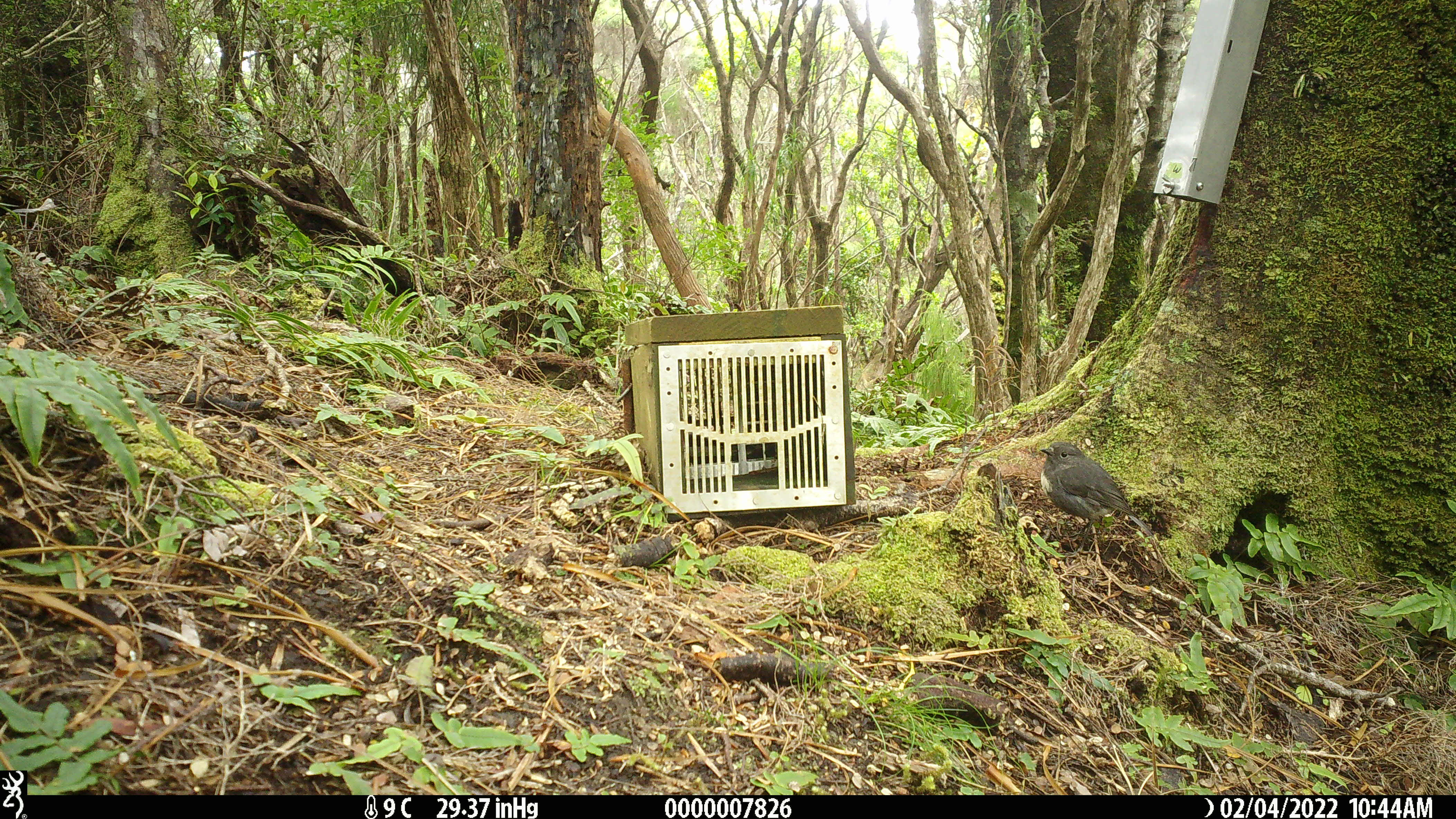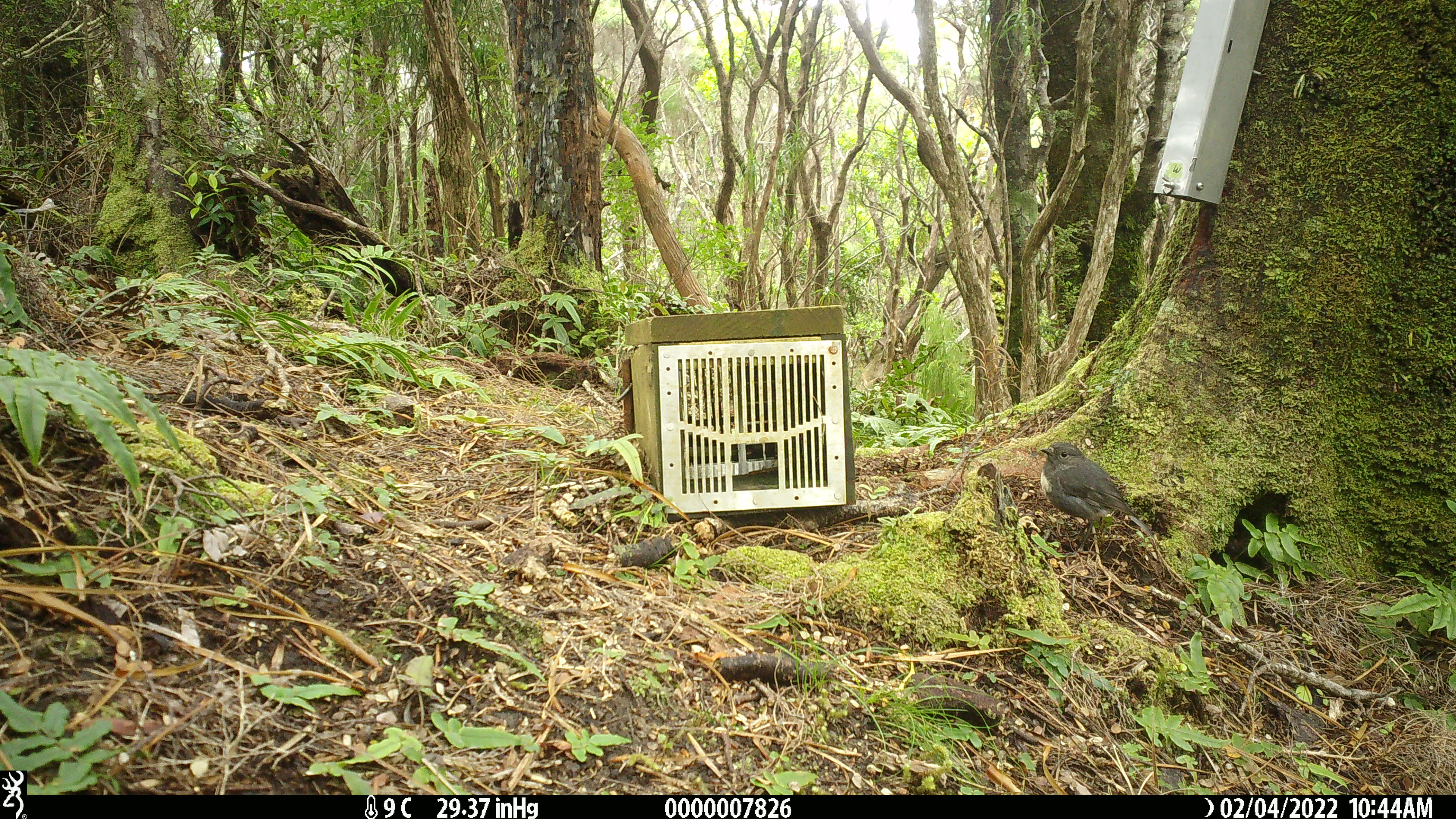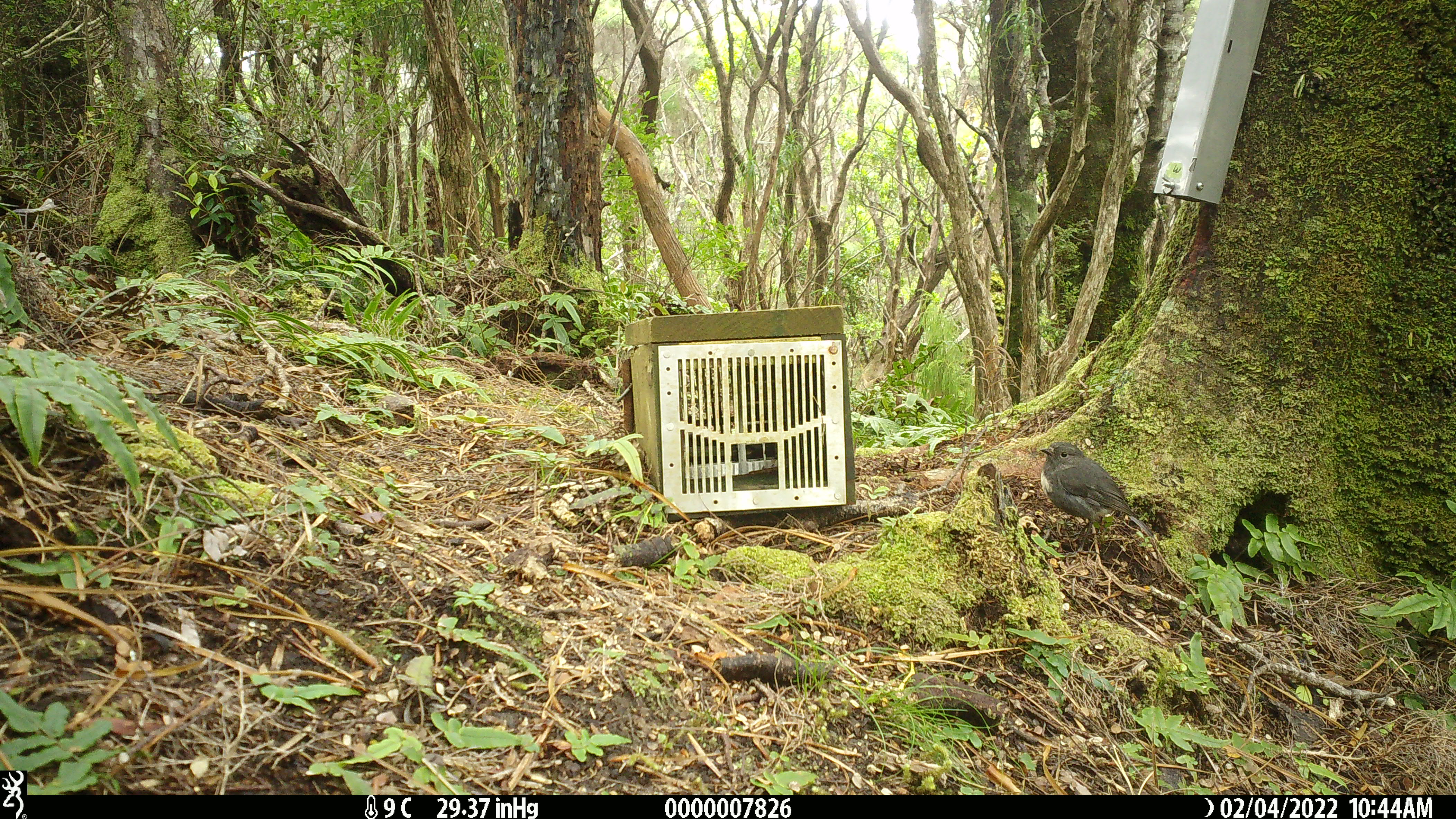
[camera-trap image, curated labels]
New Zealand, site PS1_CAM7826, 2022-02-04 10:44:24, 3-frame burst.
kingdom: Animalia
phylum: Chordata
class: Aves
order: Passeriformes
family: Petroicidae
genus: Petroica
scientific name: Petroica australis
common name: new zealand robin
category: robin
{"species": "robin (new zealand robin) (Petroica australis)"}